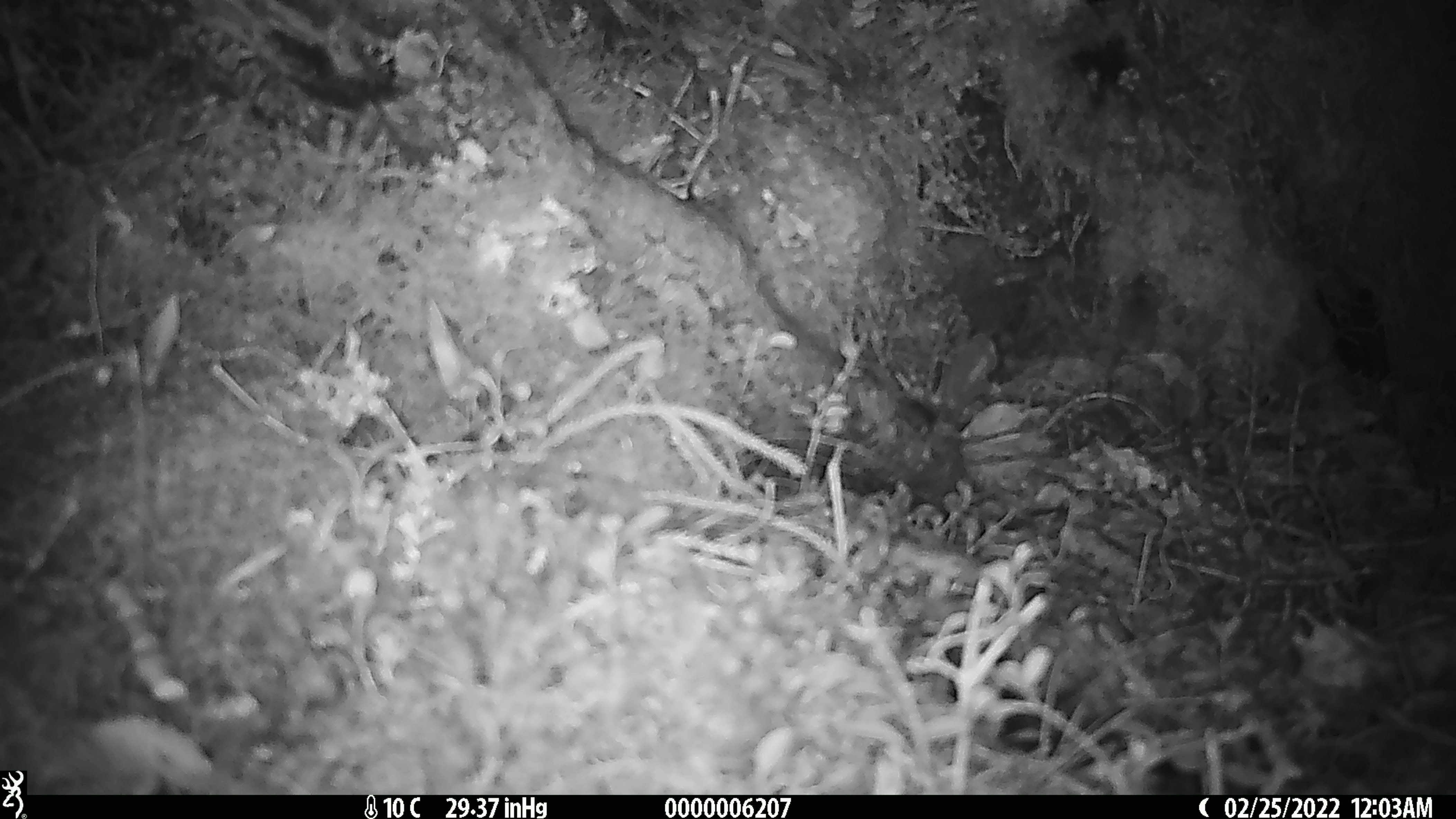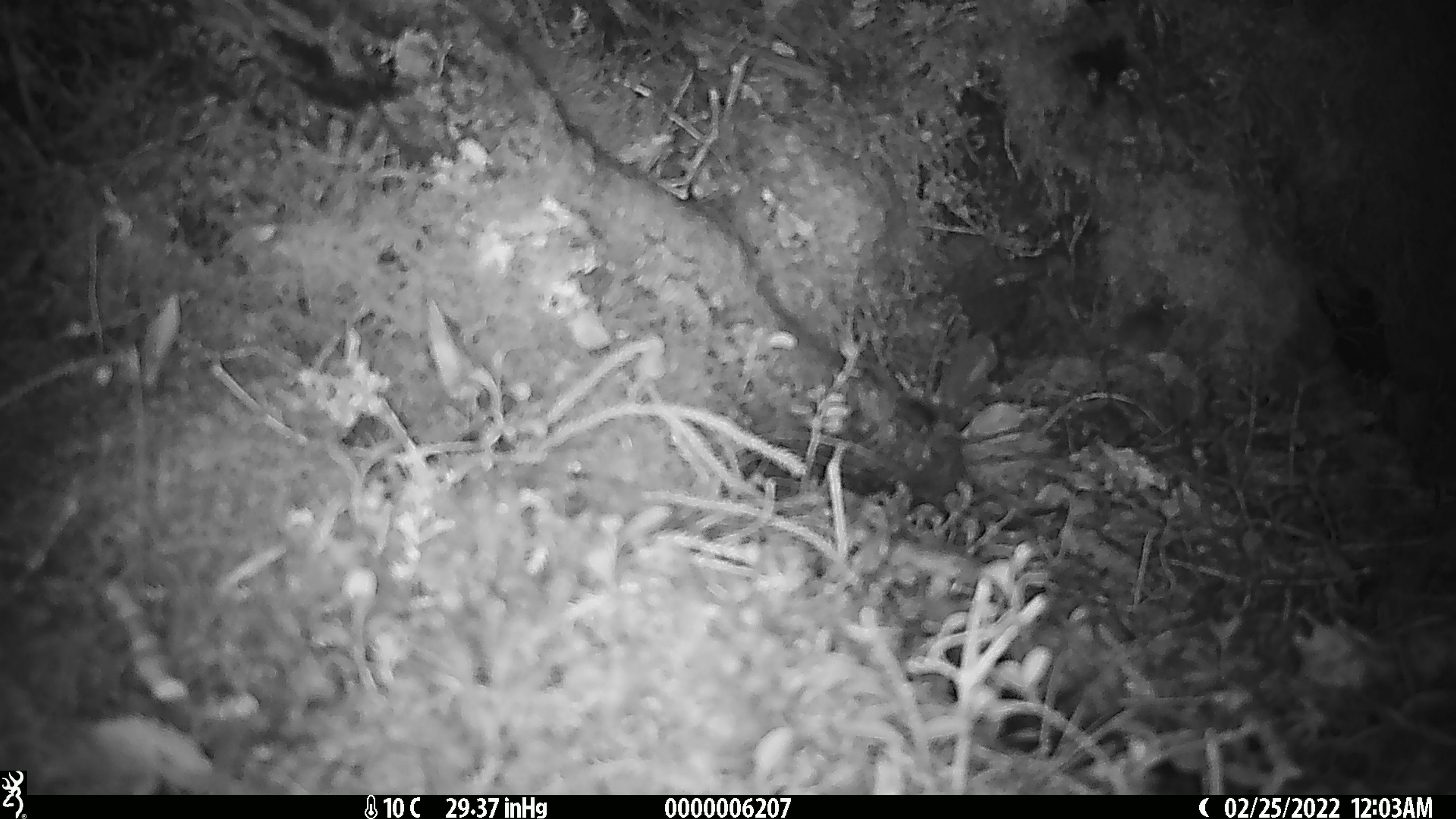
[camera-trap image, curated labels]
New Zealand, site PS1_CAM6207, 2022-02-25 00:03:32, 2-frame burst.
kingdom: Animalia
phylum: Chordata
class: Mammalia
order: Rodentia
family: Muridae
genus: Mus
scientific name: Mus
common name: mouse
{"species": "mouse (Mus)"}